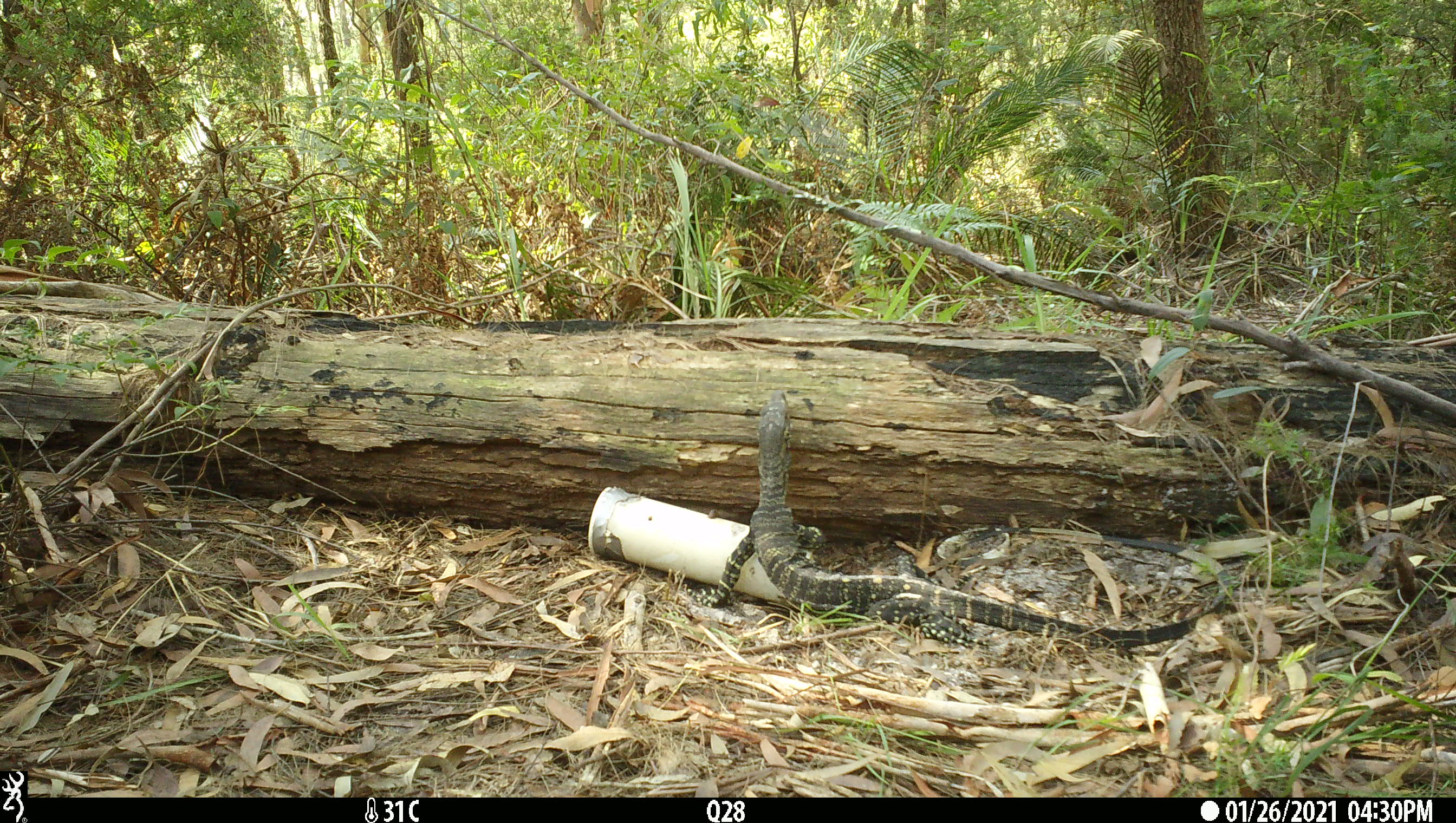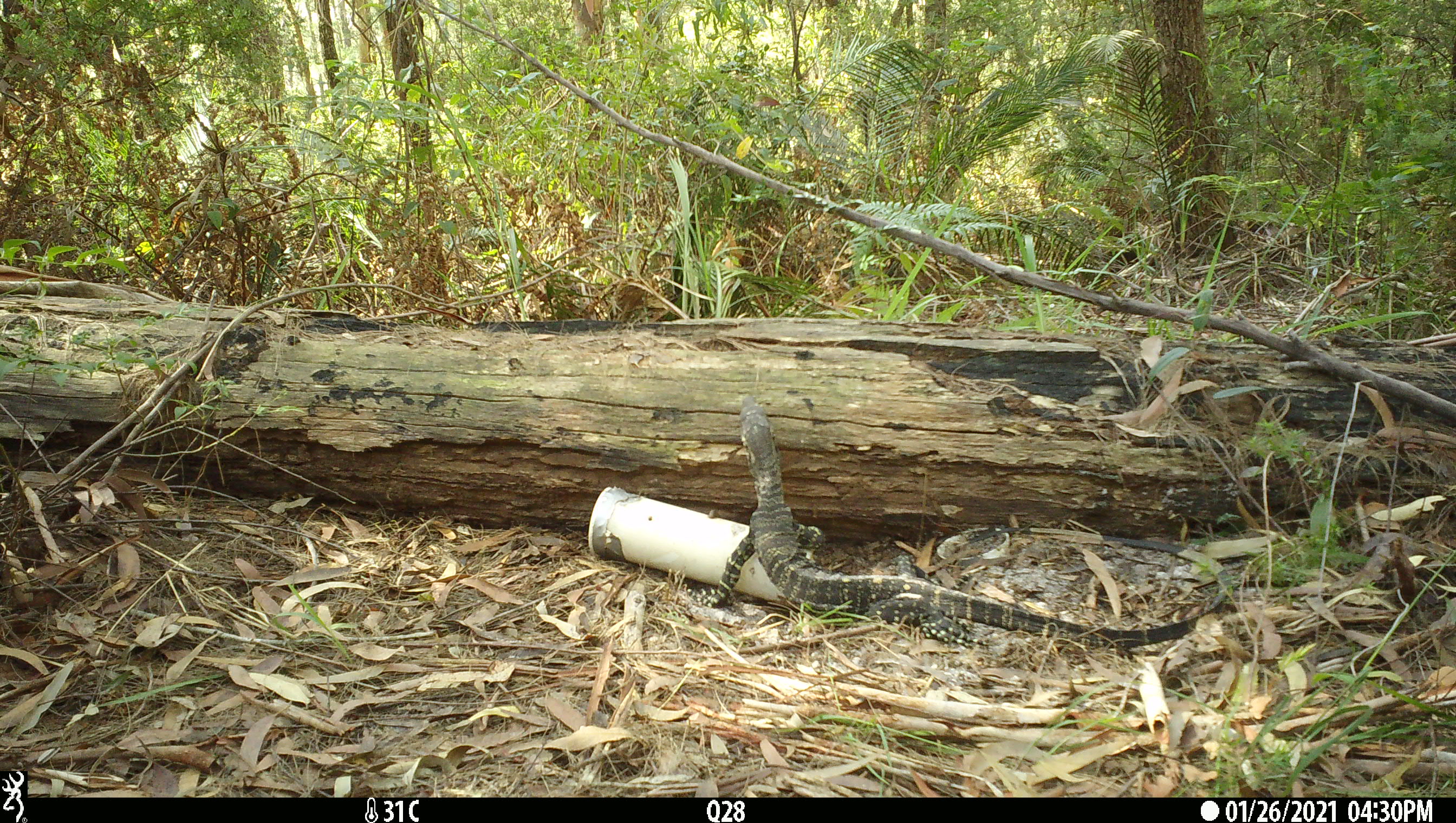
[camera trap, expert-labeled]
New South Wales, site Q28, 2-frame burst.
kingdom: Animalia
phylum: Chordata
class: Reptilia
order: Squamata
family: Varanidae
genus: Varanus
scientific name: Varanus varius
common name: lace monitor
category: goanna